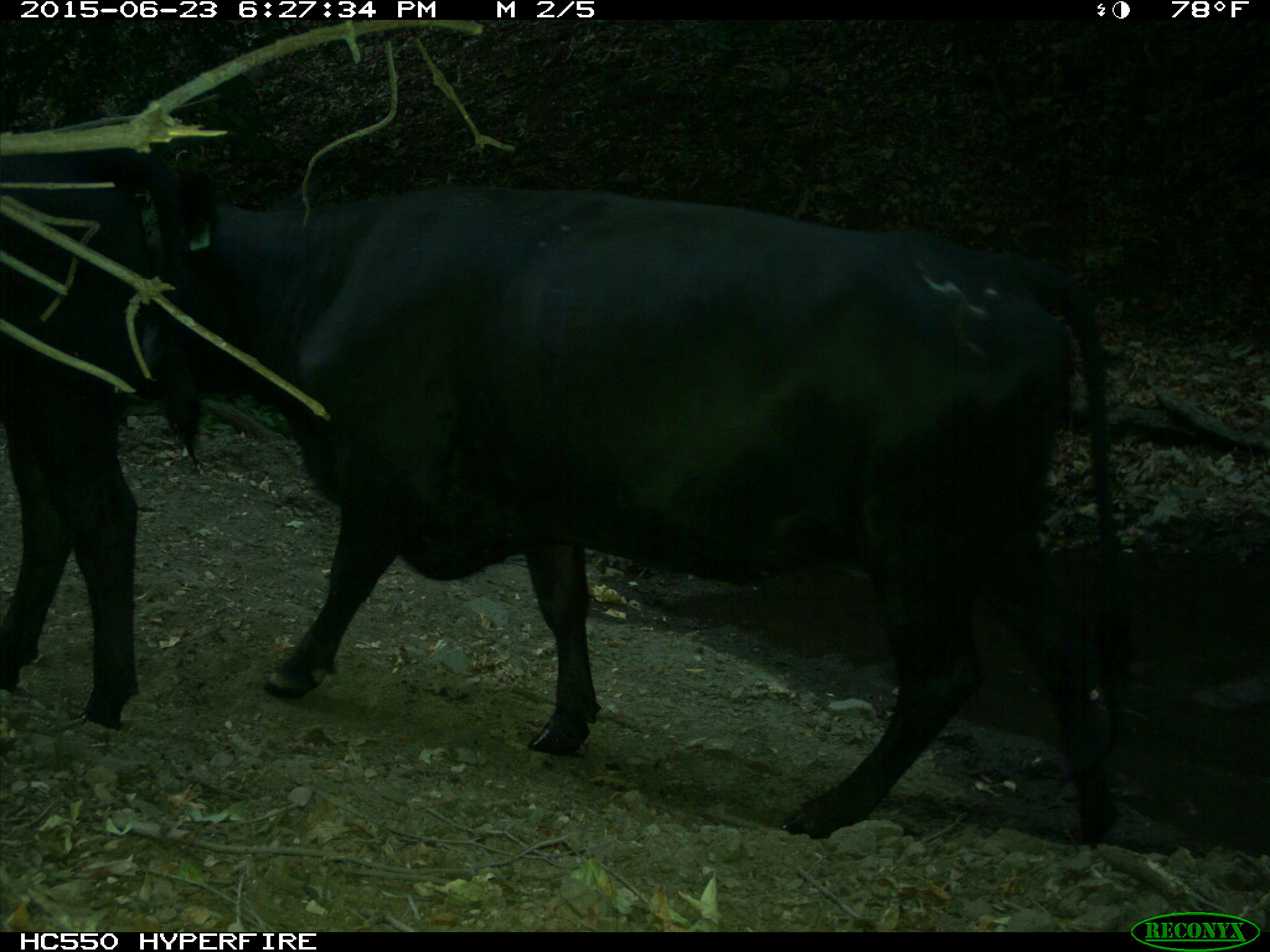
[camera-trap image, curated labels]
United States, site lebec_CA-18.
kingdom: Animalia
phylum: Chordata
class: Mammalia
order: Artiodactyla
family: Bovidae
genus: Bos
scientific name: Bos taurus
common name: domestic cow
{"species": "Bos taurus (domestic cow)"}